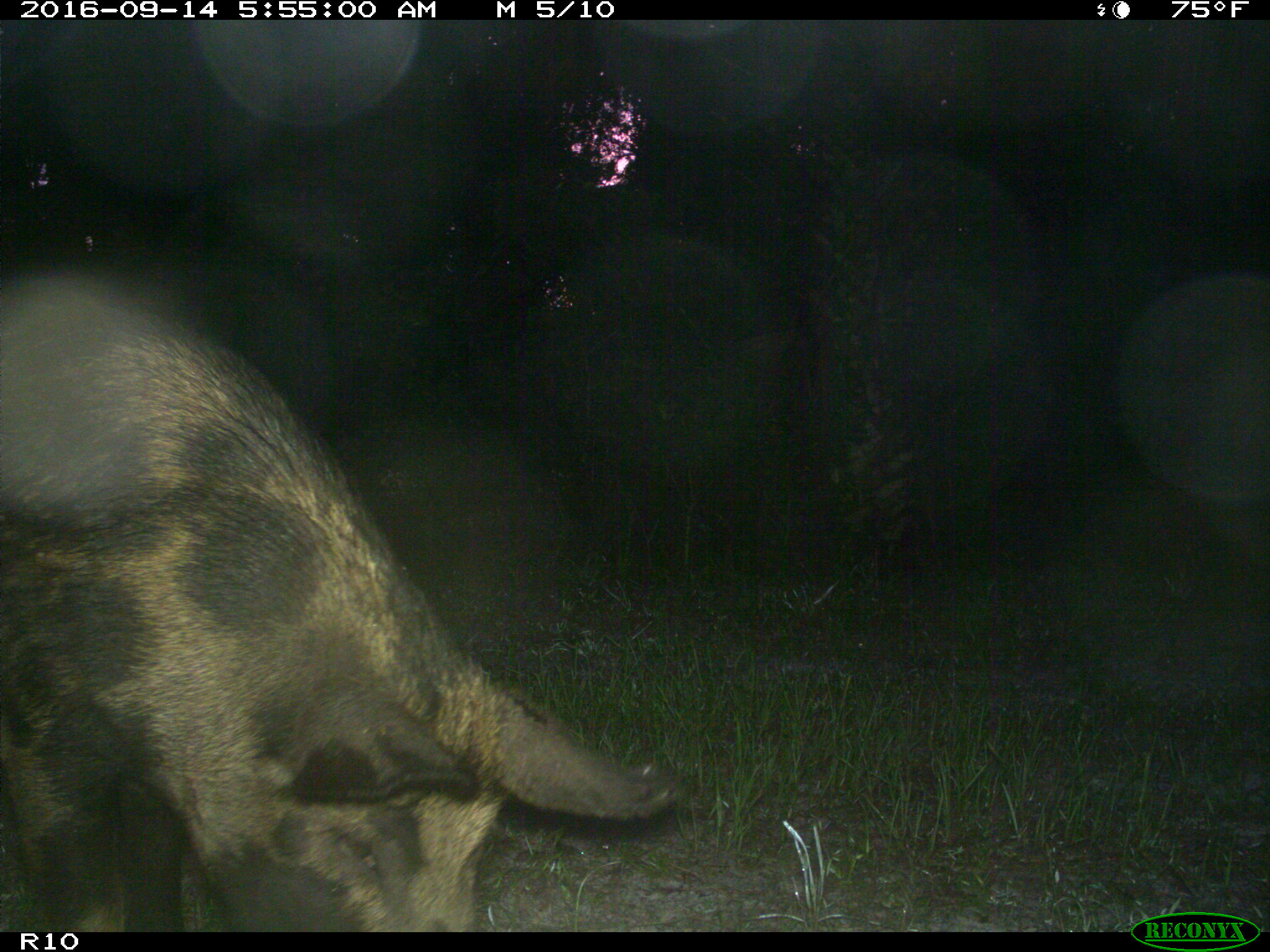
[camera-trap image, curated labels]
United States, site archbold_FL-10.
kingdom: Animalia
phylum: Chordata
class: Mammalia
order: Artiodactyla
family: Suidae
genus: Sus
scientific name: Sus scrofa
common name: wild boar